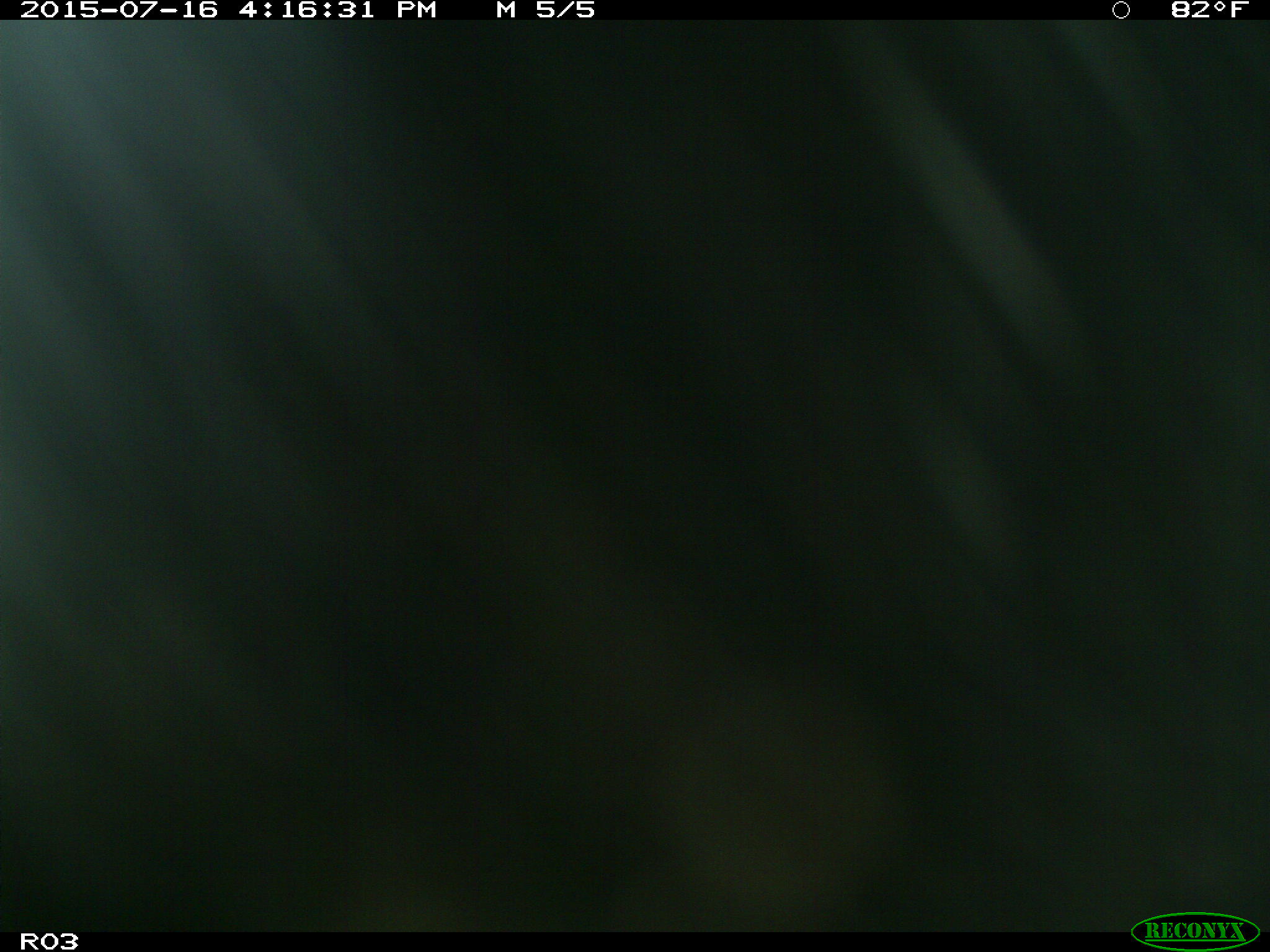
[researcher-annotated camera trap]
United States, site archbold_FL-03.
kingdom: Animalia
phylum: Chordata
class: Mammalia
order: Artiodactyla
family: Bovidae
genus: Bos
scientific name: Bos taurus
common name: domestic cow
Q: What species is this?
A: Bos taurus (domestic cow).